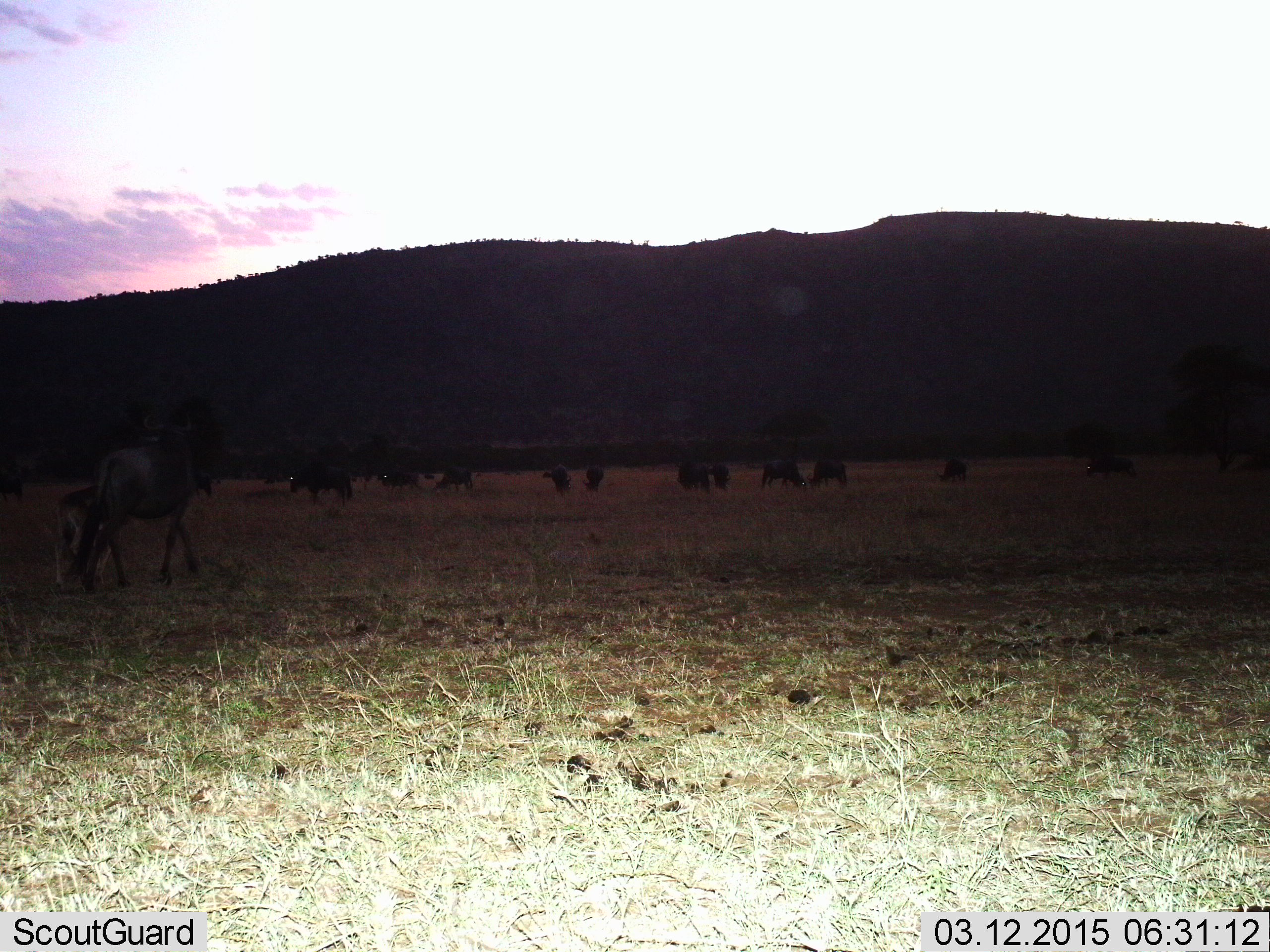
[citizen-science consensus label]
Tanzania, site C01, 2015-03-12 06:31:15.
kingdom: Animalia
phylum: Chordata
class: Mammalia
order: Artiodactyla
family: Bovidae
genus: Connochaetes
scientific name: Connochaetes taurinus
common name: blue wildebeest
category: wildebeest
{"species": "wildebeest (blue wildebeest) (Connochaetes taurinus)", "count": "11-50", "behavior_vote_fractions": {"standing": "60%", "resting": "0%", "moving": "80%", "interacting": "0%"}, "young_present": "60%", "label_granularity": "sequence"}